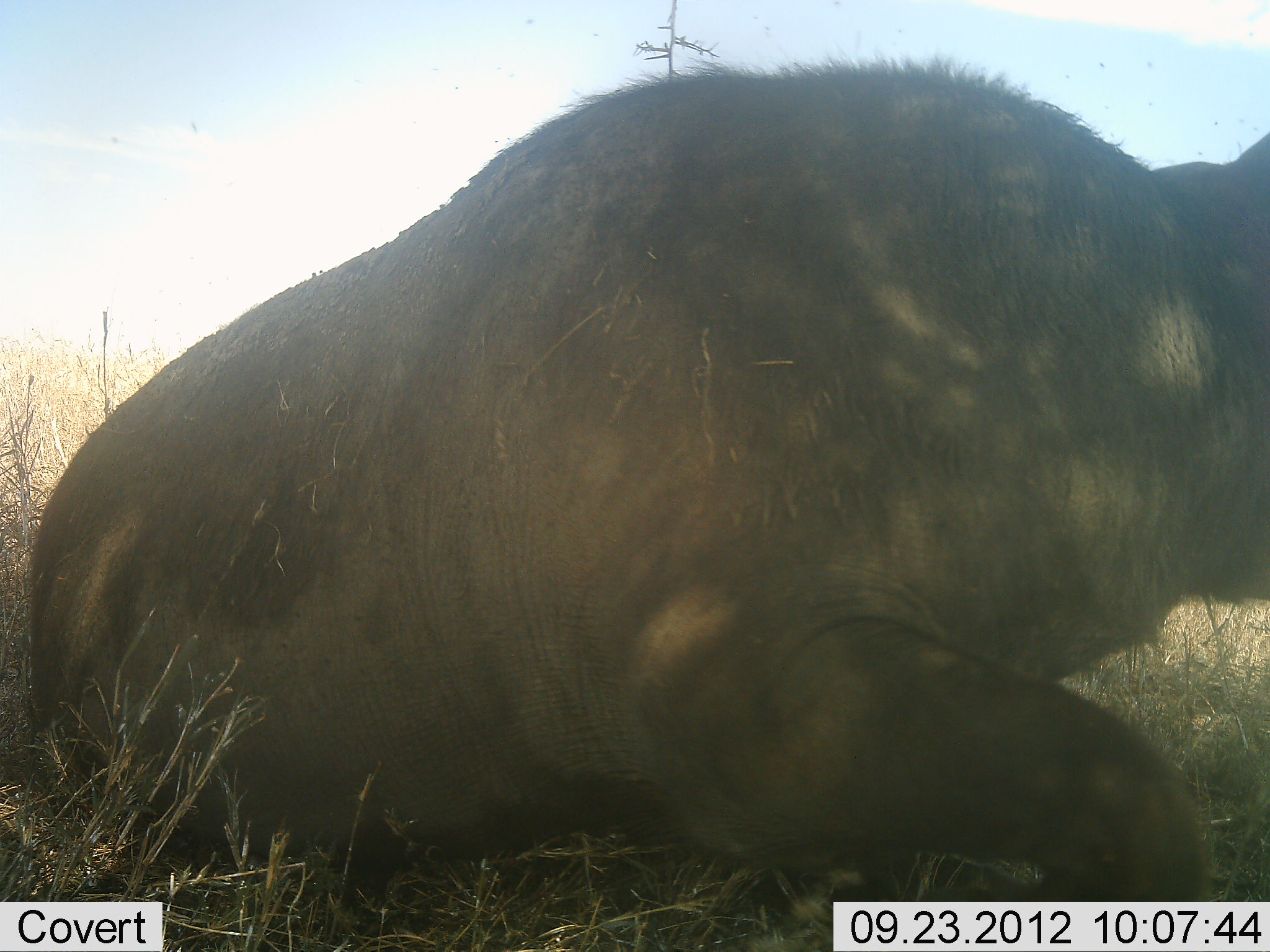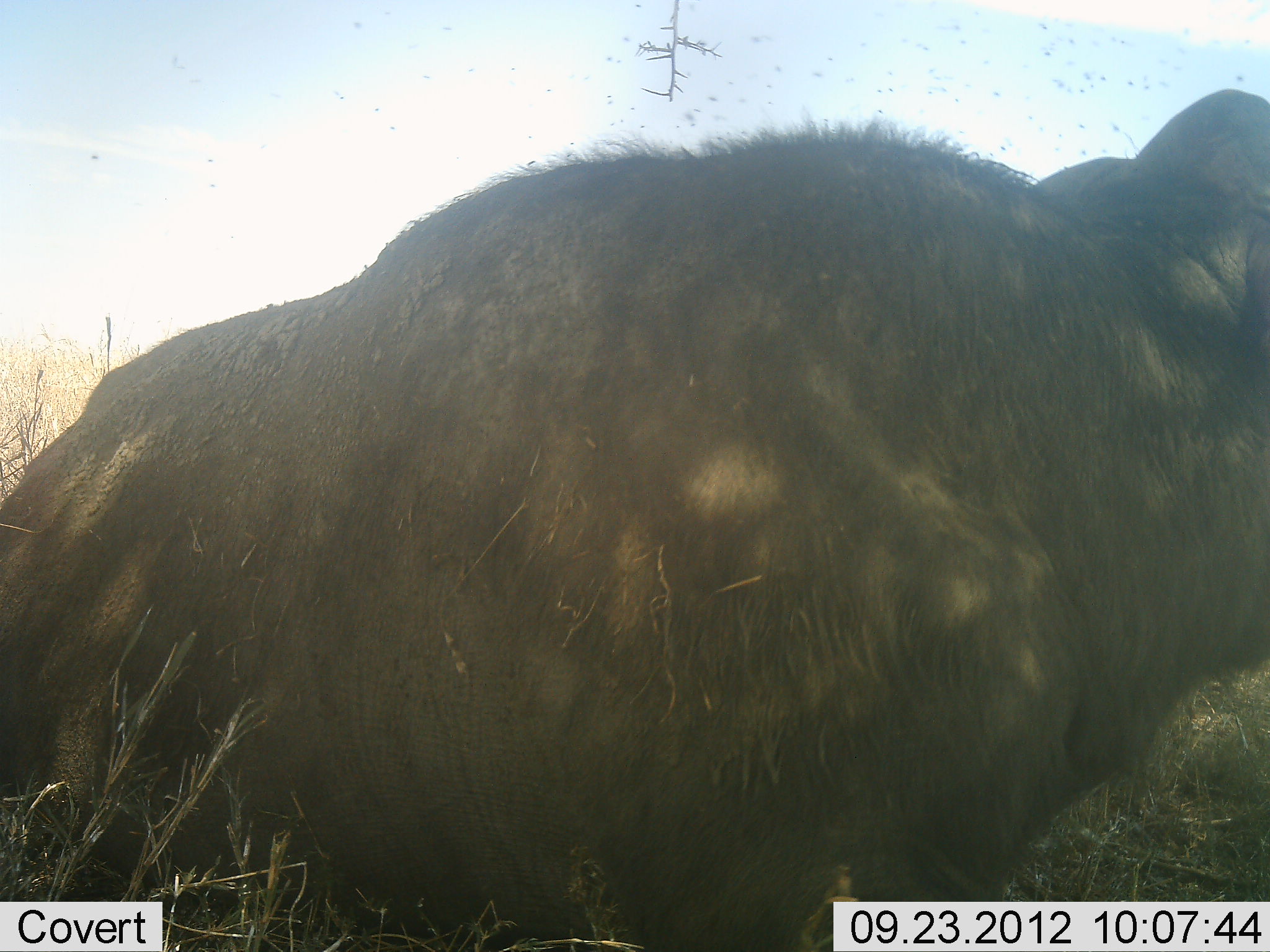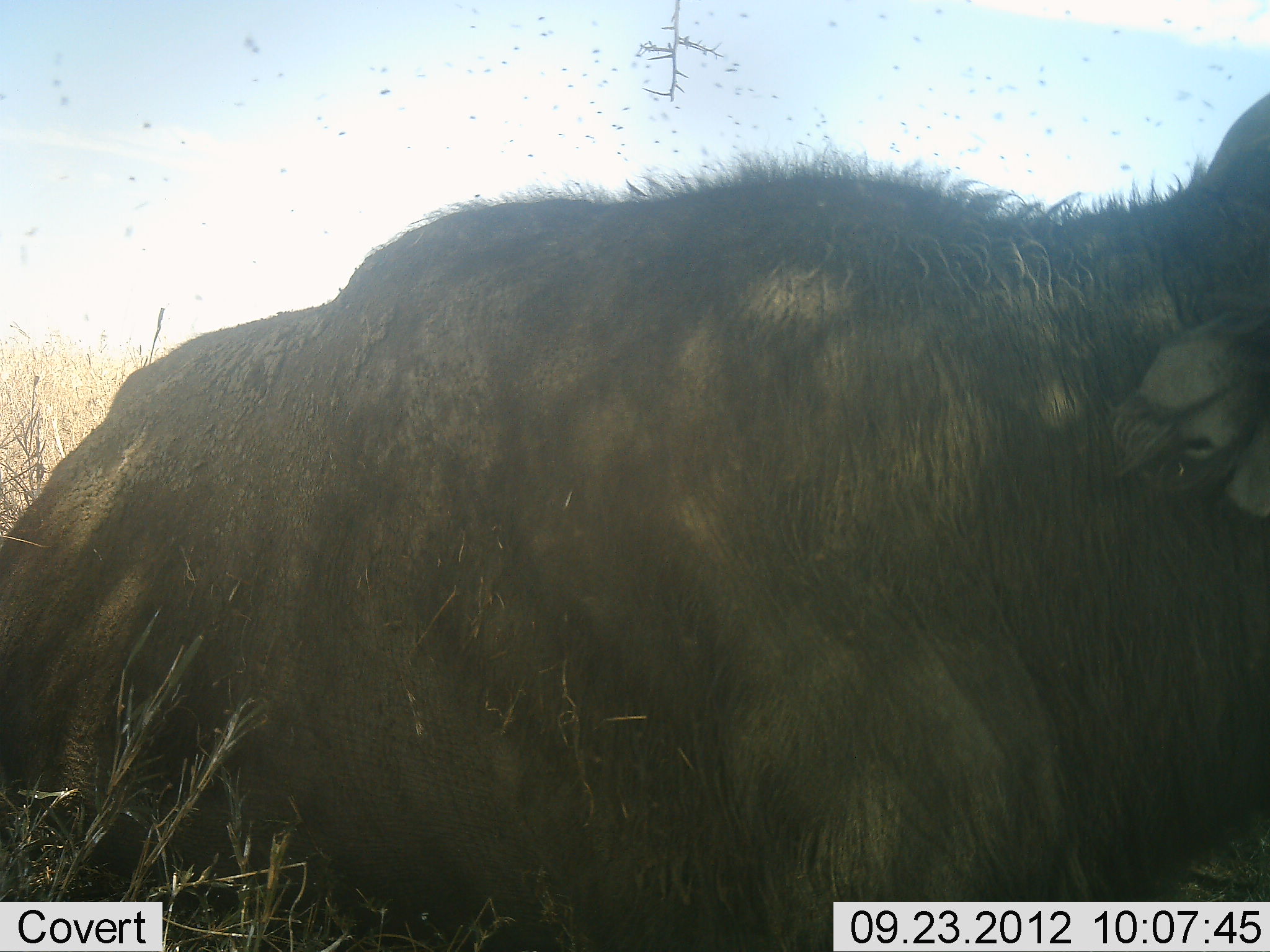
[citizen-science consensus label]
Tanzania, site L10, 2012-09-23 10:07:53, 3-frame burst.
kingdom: Animalia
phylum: Chordata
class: Mammalia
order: Artiodactyla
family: Bovidae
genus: Syncerus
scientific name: Syncerus caffer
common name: cape buffalo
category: buffalo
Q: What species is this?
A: Buffalo (cape buffalo) (Syncerus caffer).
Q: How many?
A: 1.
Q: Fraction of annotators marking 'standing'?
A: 0%.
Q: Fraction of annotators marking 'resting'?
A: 90%.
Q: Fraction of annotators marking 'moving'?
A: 20%.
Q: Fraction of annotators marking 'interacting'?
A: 0%.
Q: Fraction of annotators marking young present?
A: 0%.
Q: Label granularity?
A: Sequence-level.